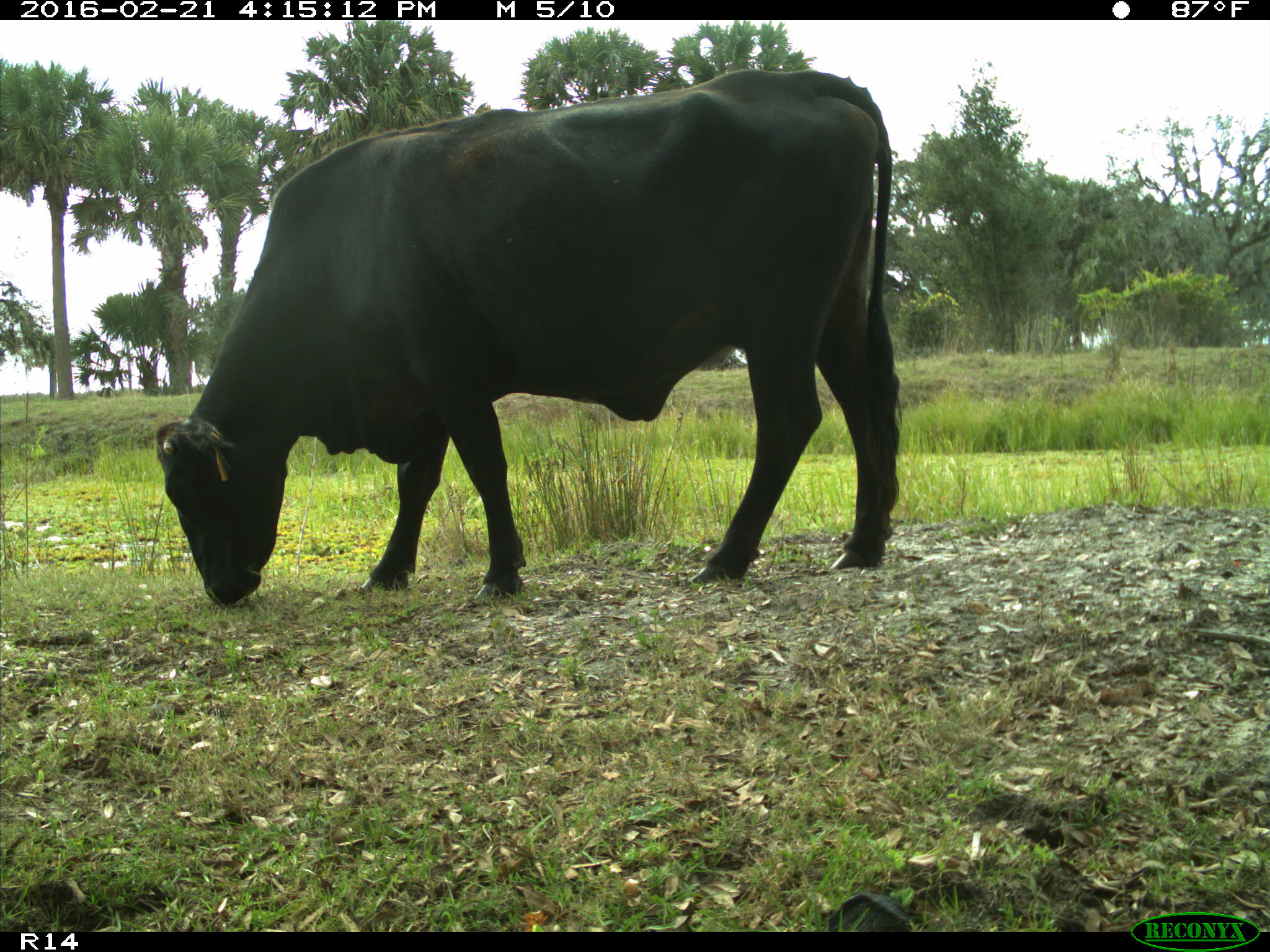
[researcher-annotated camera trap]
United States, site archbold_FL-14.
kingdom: Animalia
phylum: Chordata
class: Mammalia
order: Artiodactyla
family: Bovidae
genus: Bos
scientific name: Bos taurus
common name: domestic cow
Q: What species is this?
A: Bos taurus (domestic cow).